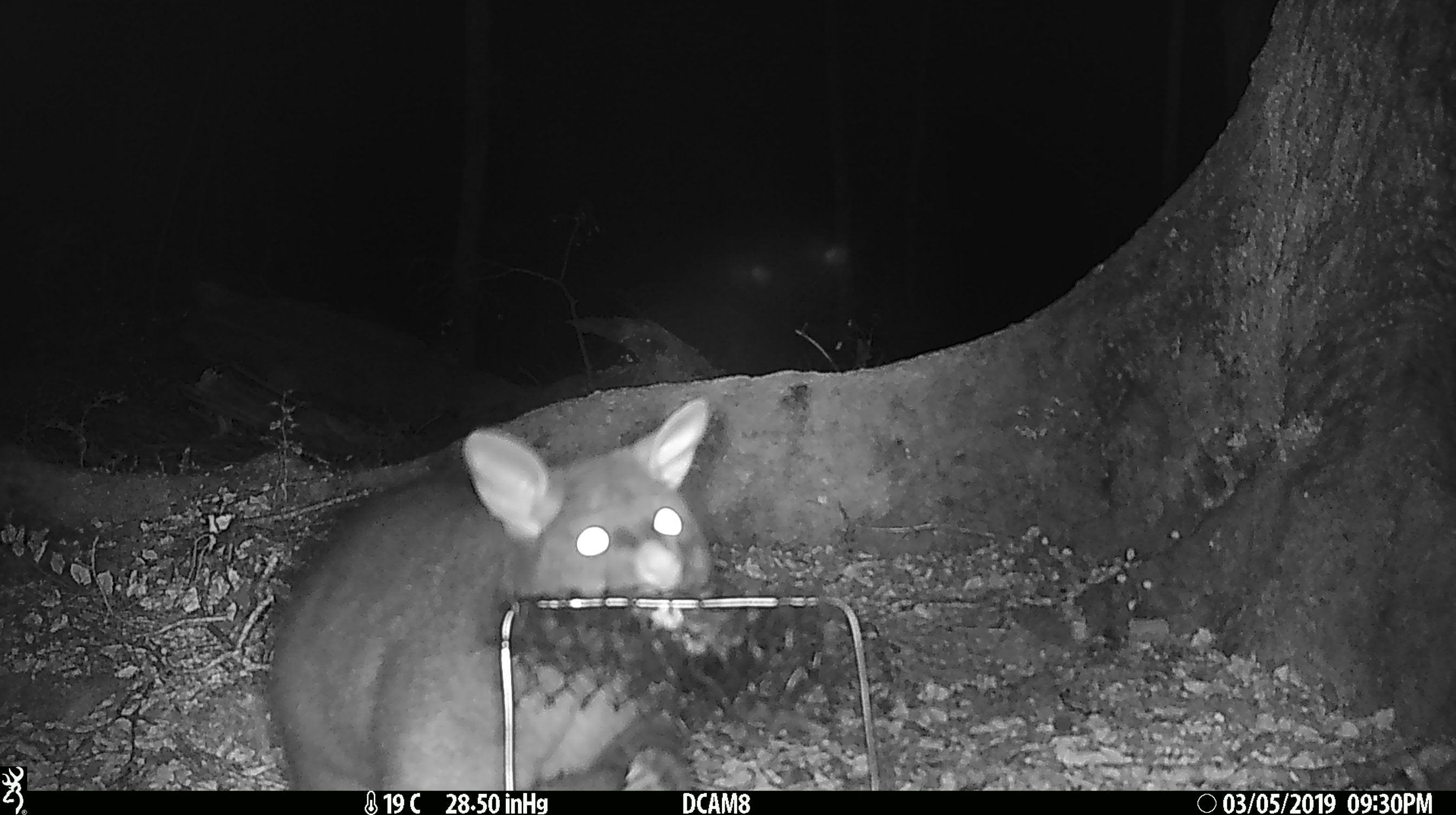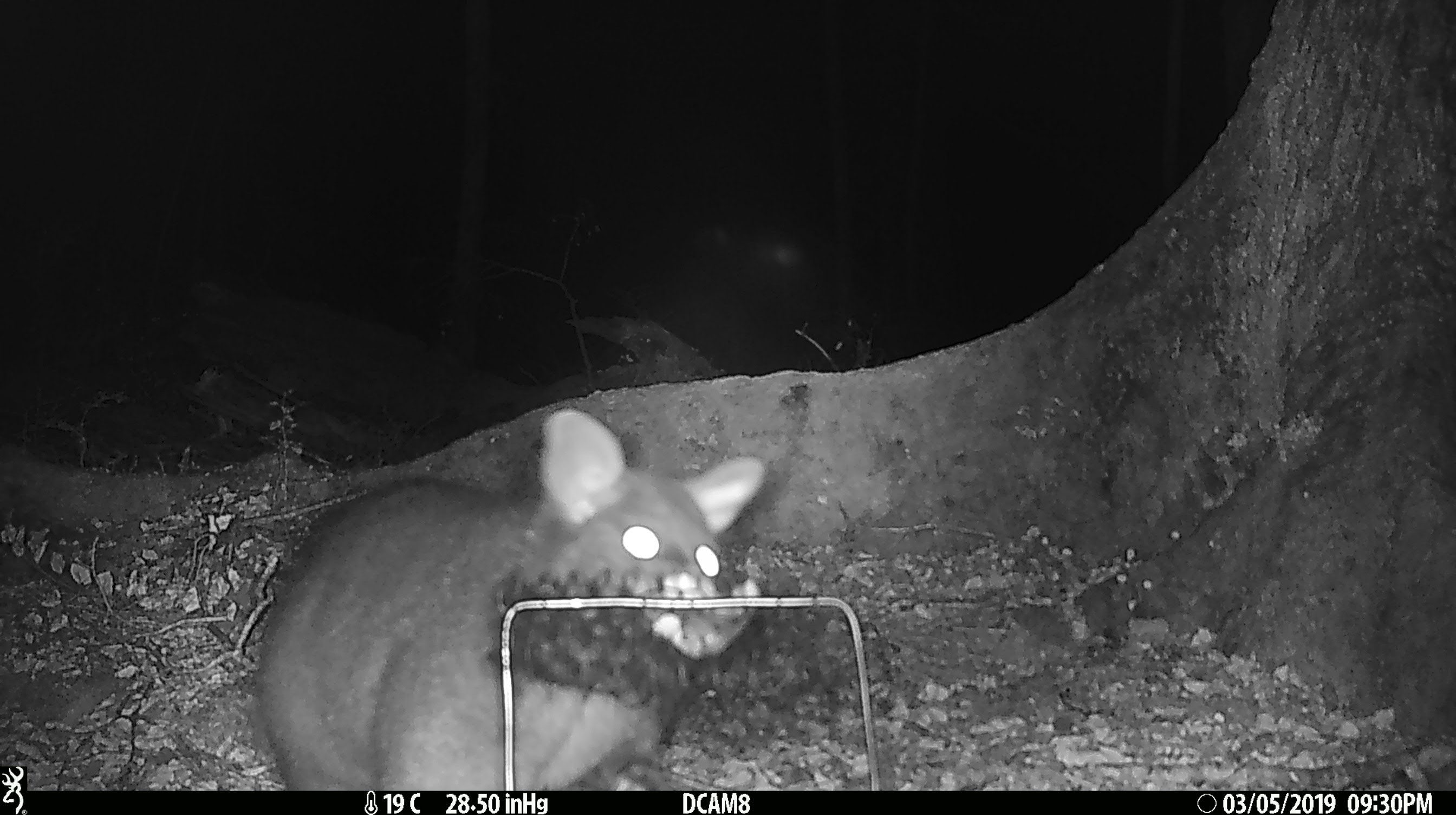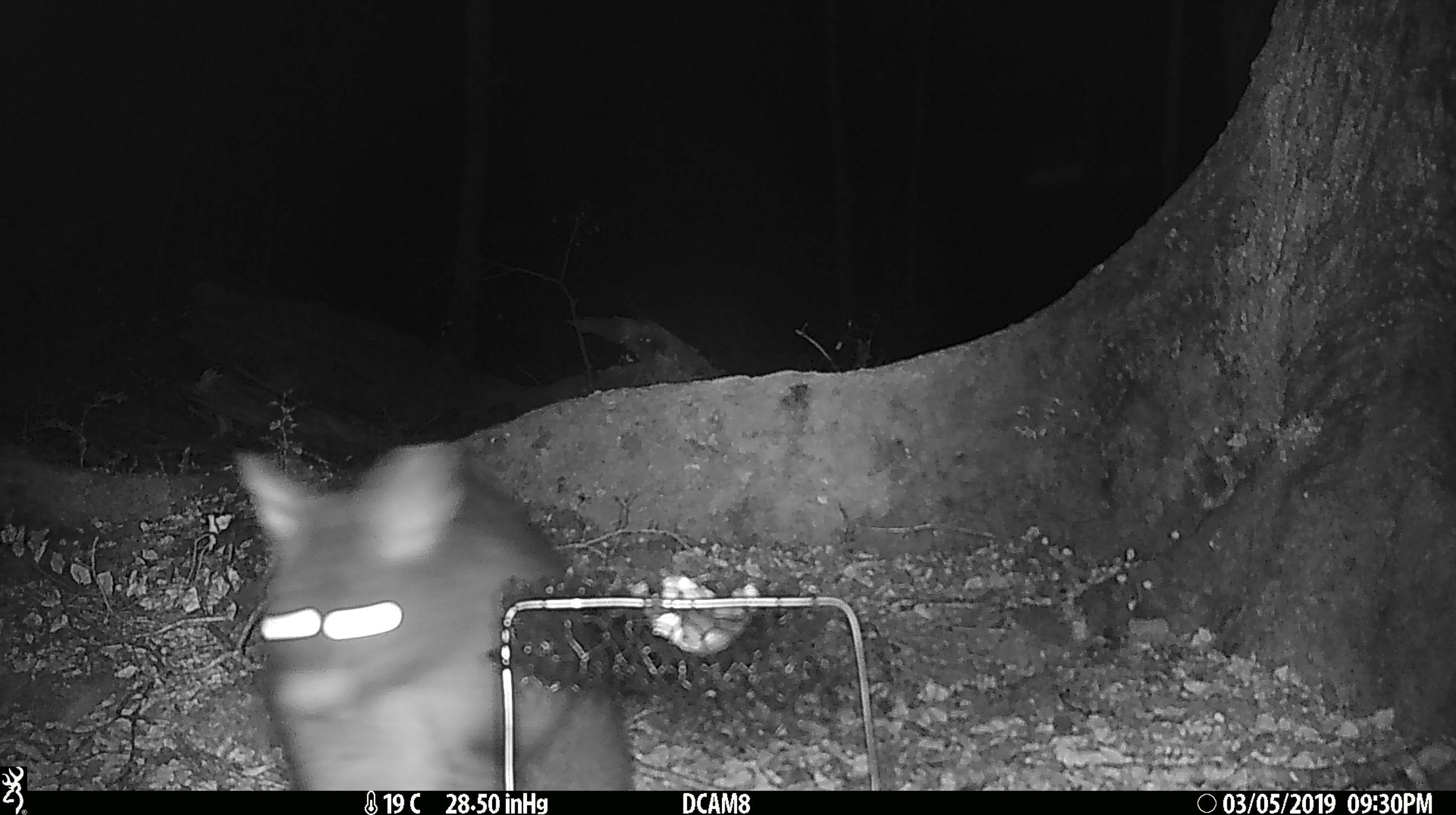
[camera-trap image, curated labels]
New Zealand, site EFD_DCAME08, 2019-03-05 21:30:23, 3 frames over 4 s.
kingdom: Animalia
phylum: Chordata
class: Mammalia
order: Diprotodontia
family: Phalangeridae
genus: Trichosurus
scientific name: Trichosurus vulpecula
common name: common brushtail possum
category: possum